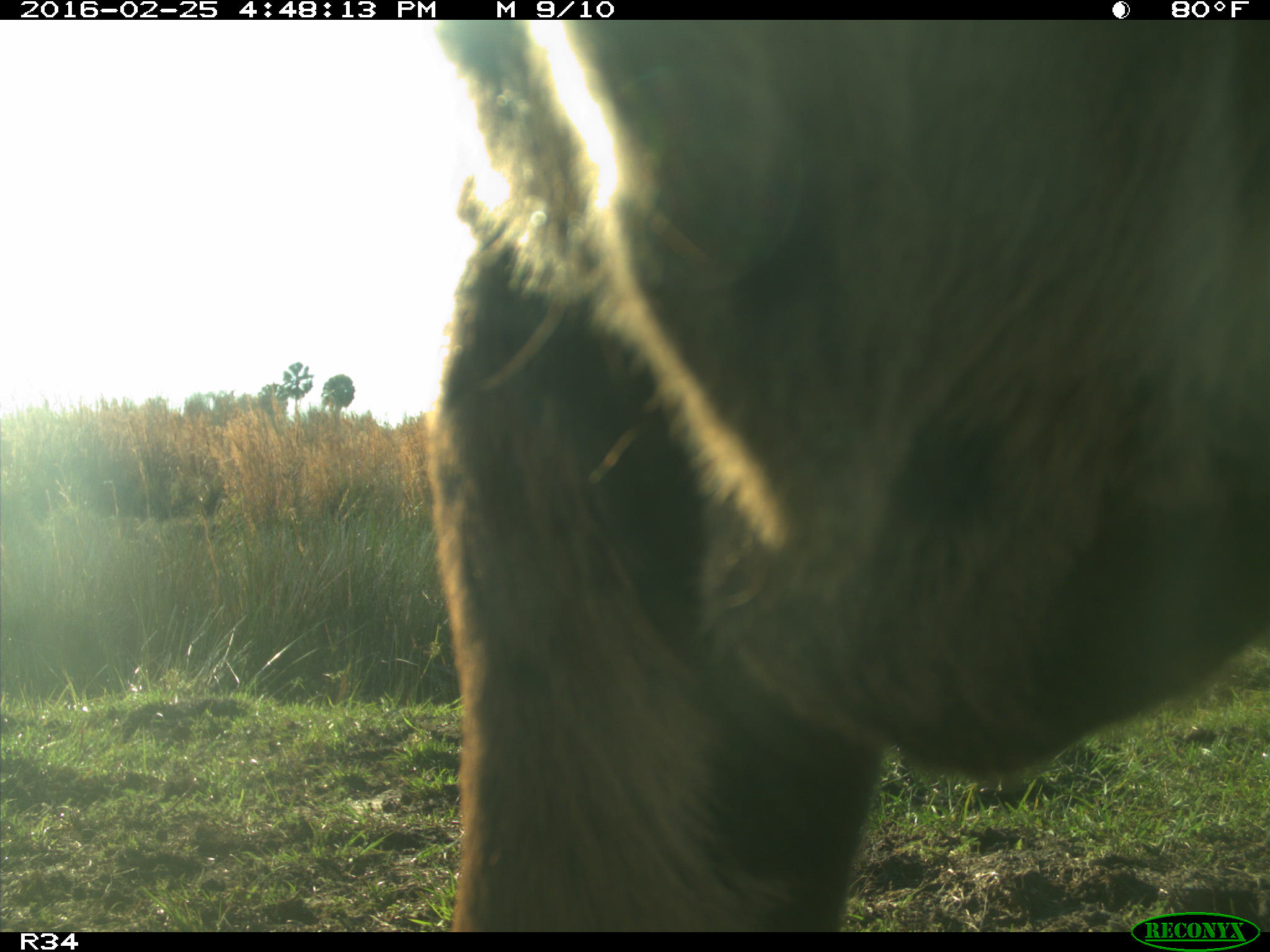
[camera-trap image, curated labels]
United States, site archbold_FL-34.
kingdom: Animalia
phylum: Chordata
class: Mammalia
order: Artiodactyla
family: Bovidae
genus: Bos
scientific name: Bos taurus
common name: domestic cow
Bos taurus (domestic cow).